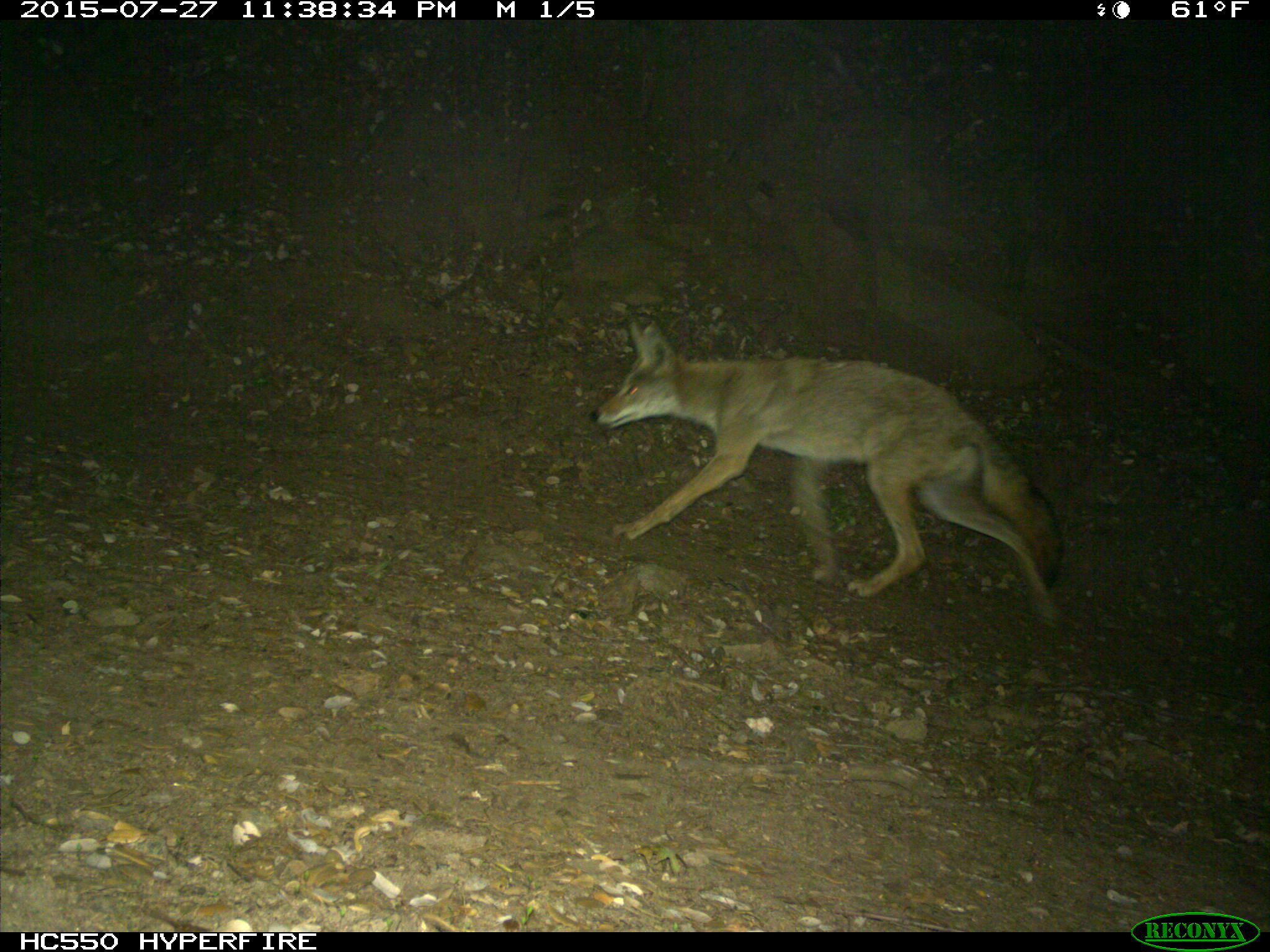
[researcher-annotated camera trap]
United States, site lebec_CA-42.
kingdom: Animalia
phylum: Chordata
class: Mammalia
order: Carnivora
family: Canidae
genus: Canis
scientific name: Canis latrans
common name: coyote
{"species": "Canis latrans (coyote)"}